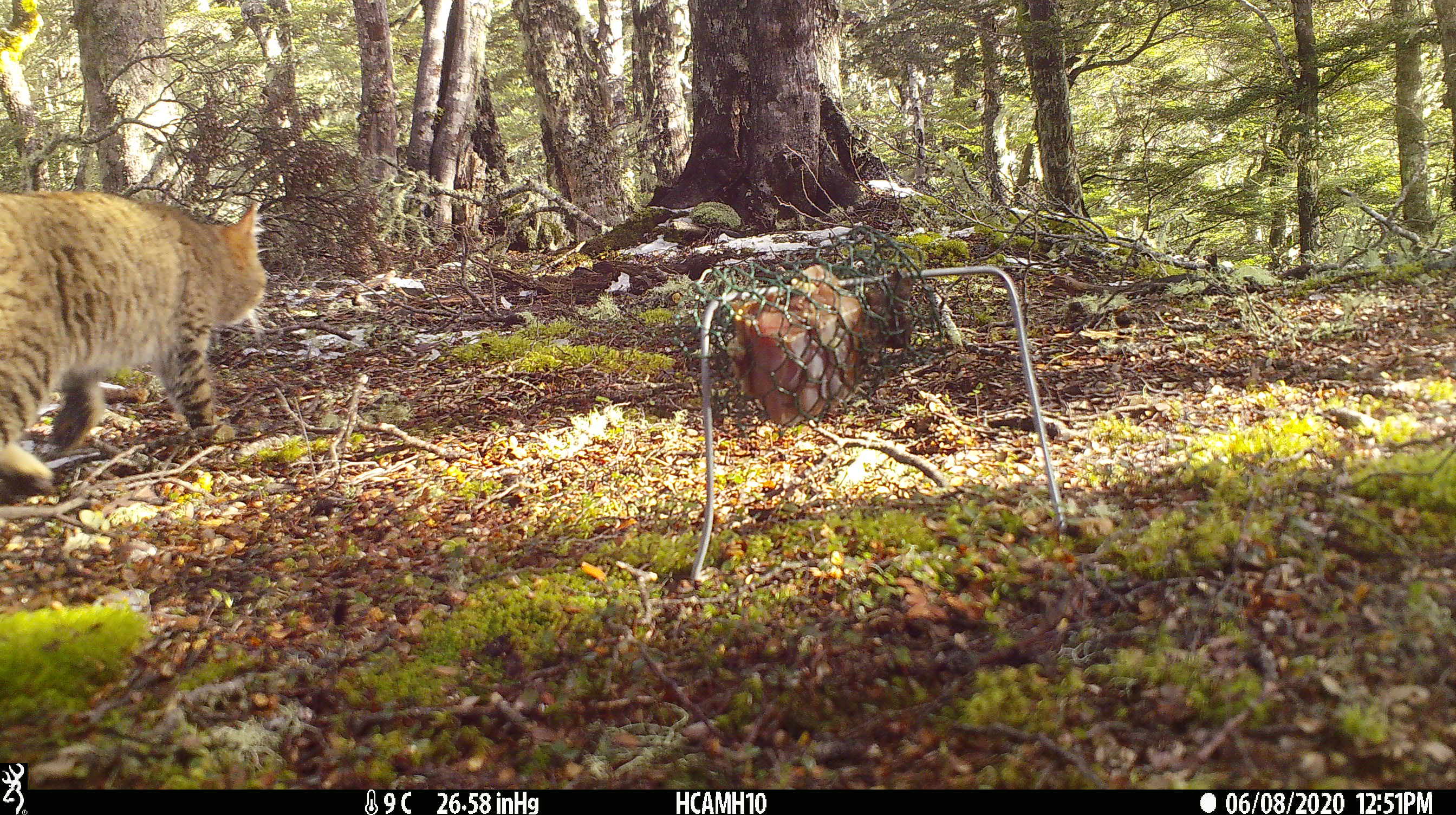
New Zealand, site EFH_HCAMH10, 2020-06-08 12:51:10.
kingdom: Animalia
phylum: Chordata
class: Mammalia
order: Carnivora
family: Felidae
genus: Felis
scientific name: Felis catus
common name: domestic cat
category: cat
Cat (domestic cat) (Felis catus).